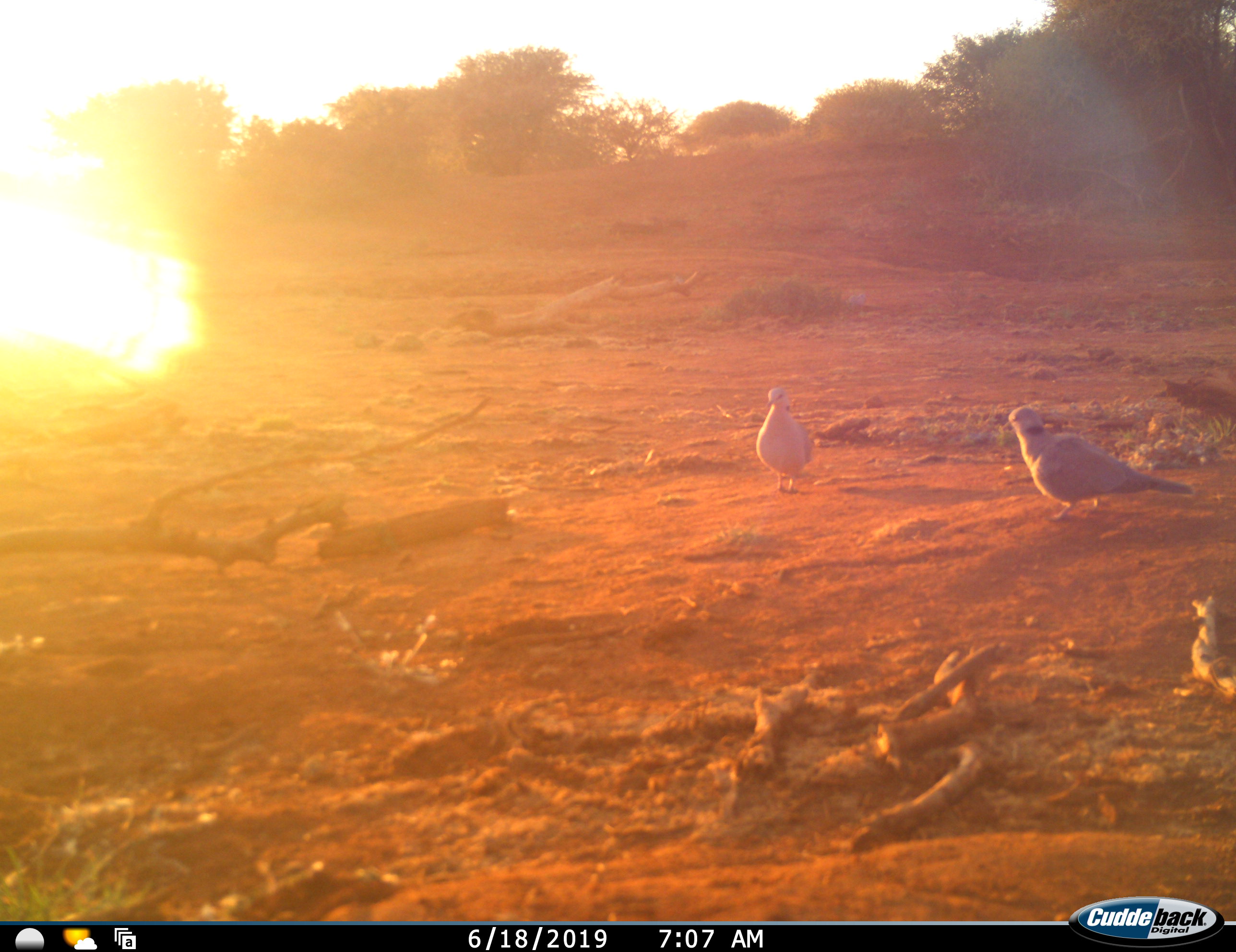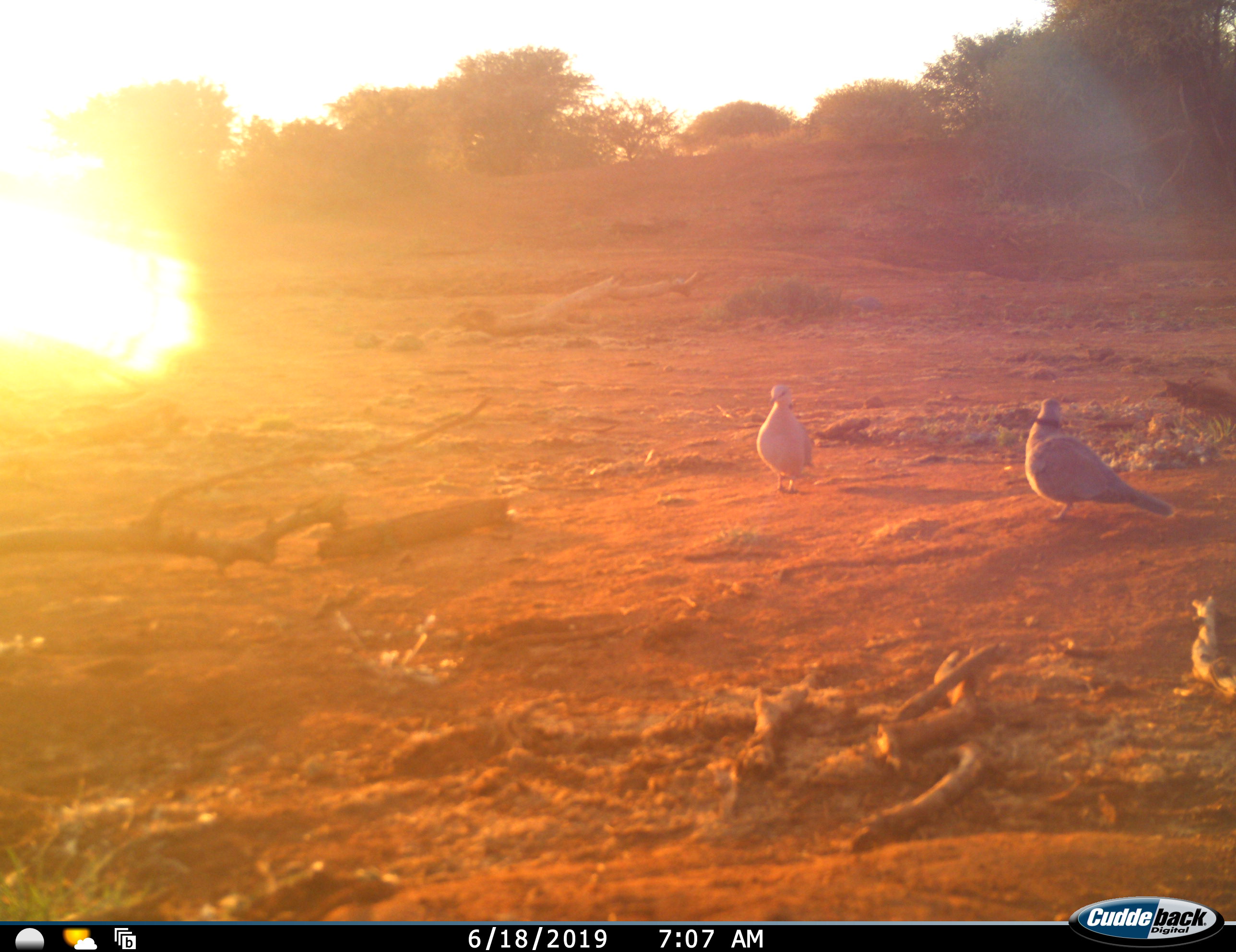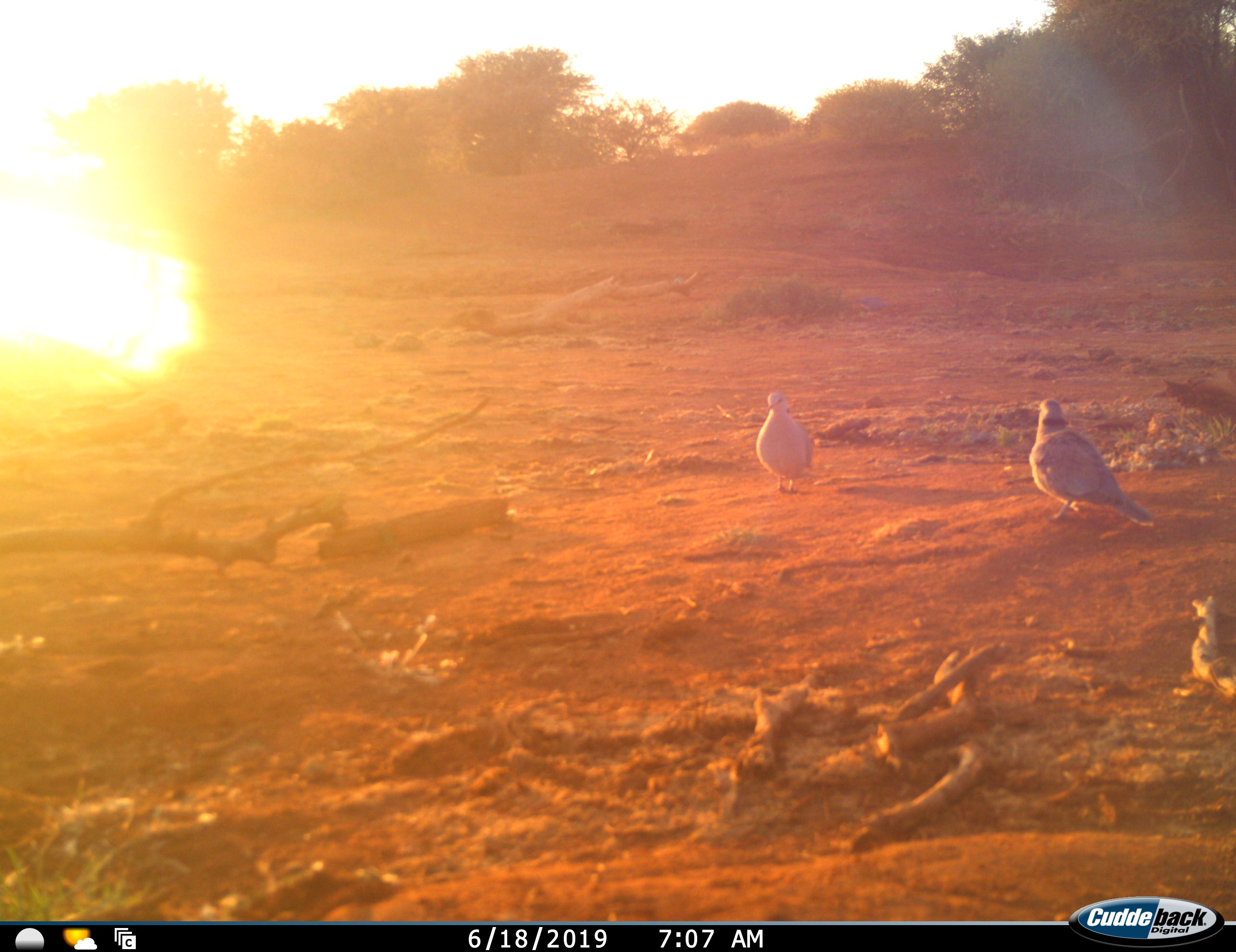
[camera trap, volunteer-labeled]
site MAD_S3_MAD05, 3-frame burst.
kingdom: Animalia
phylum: Chordata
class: Aves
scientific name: Aves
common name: bird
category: birdother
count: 2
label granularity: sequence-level